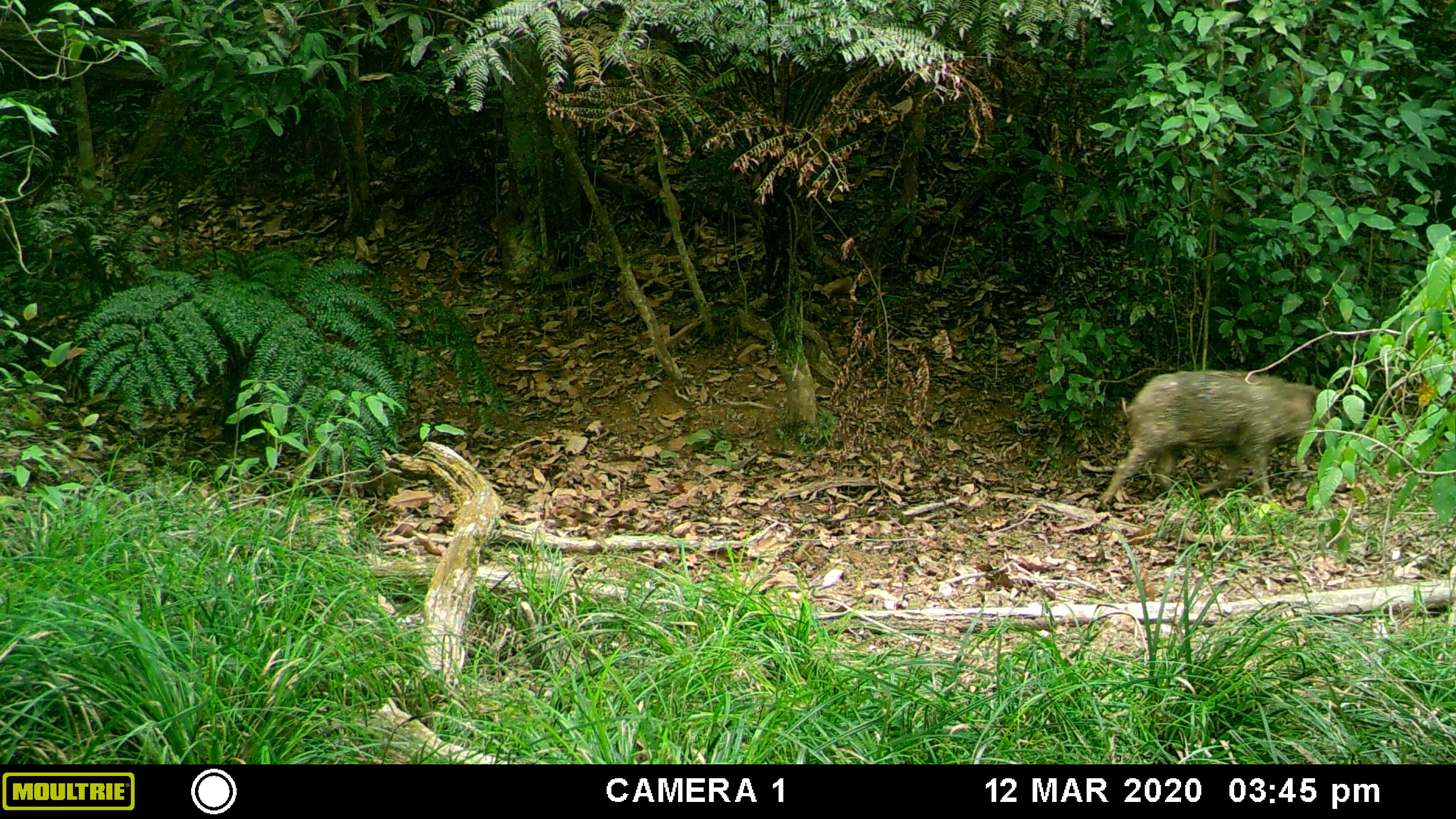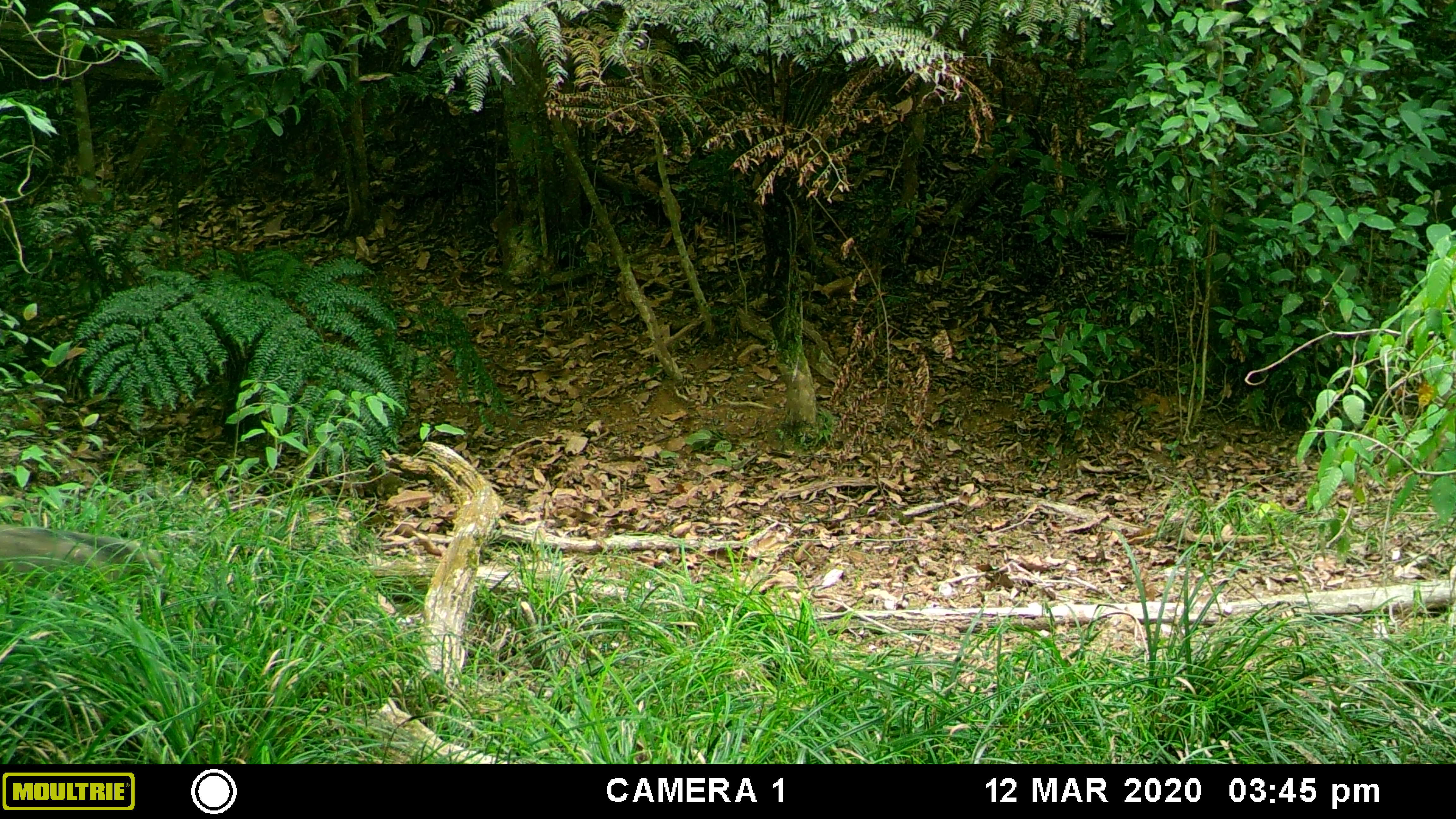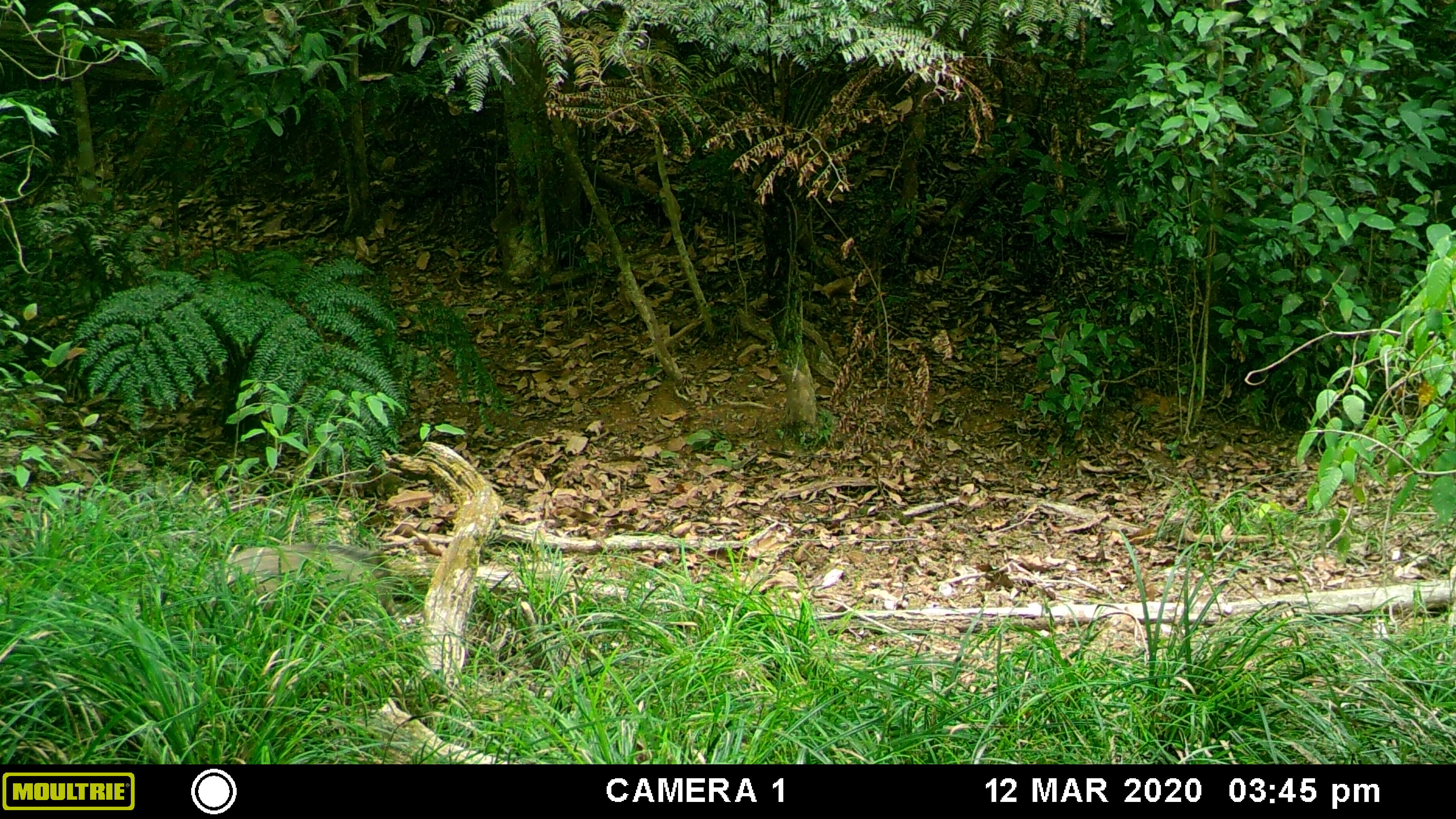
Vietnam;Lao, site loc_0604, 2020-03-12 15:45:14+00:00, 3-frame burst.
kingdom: Animalia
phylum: Chordata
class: Mammalia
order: Artiodactyla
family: Suidae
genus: Sus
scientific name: Sus scrofa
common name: eurasian wild pig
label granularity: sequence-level